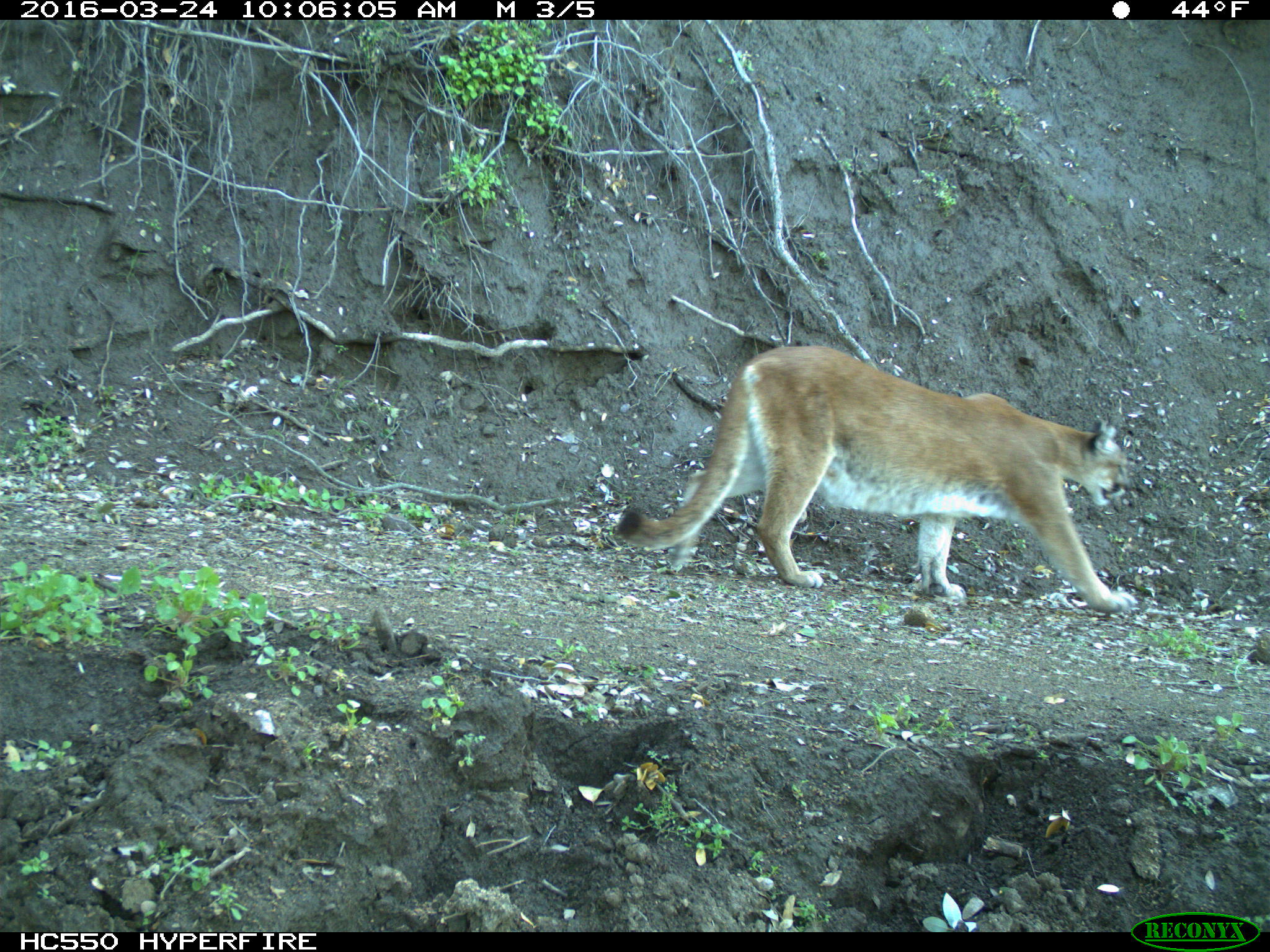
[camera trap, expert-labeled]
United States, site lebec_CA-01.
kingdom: Animalia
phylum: Chordata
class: Mammalia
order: Carnivora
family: Felidae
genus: Puma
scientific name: Puma concolor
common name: mountain lion